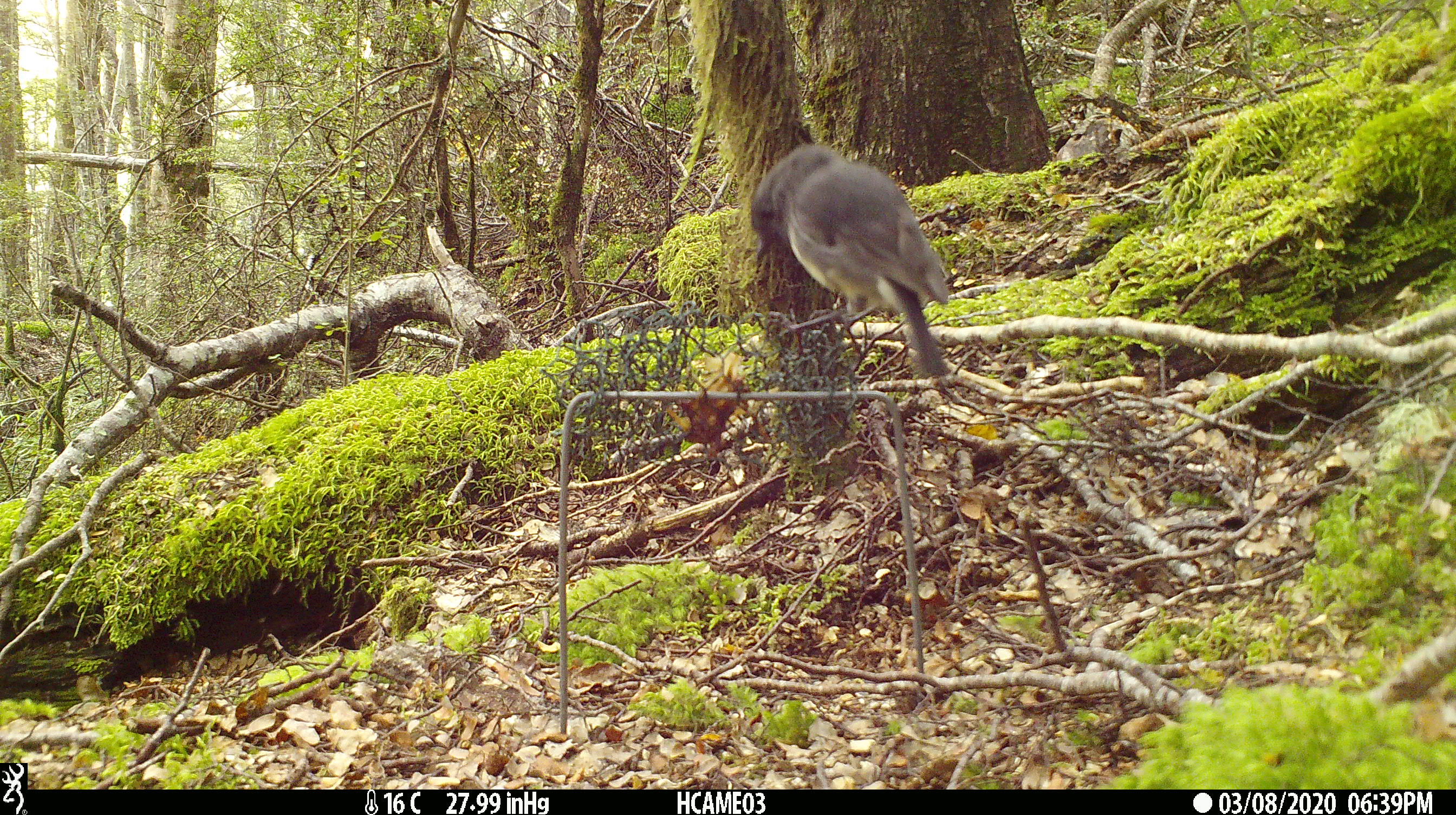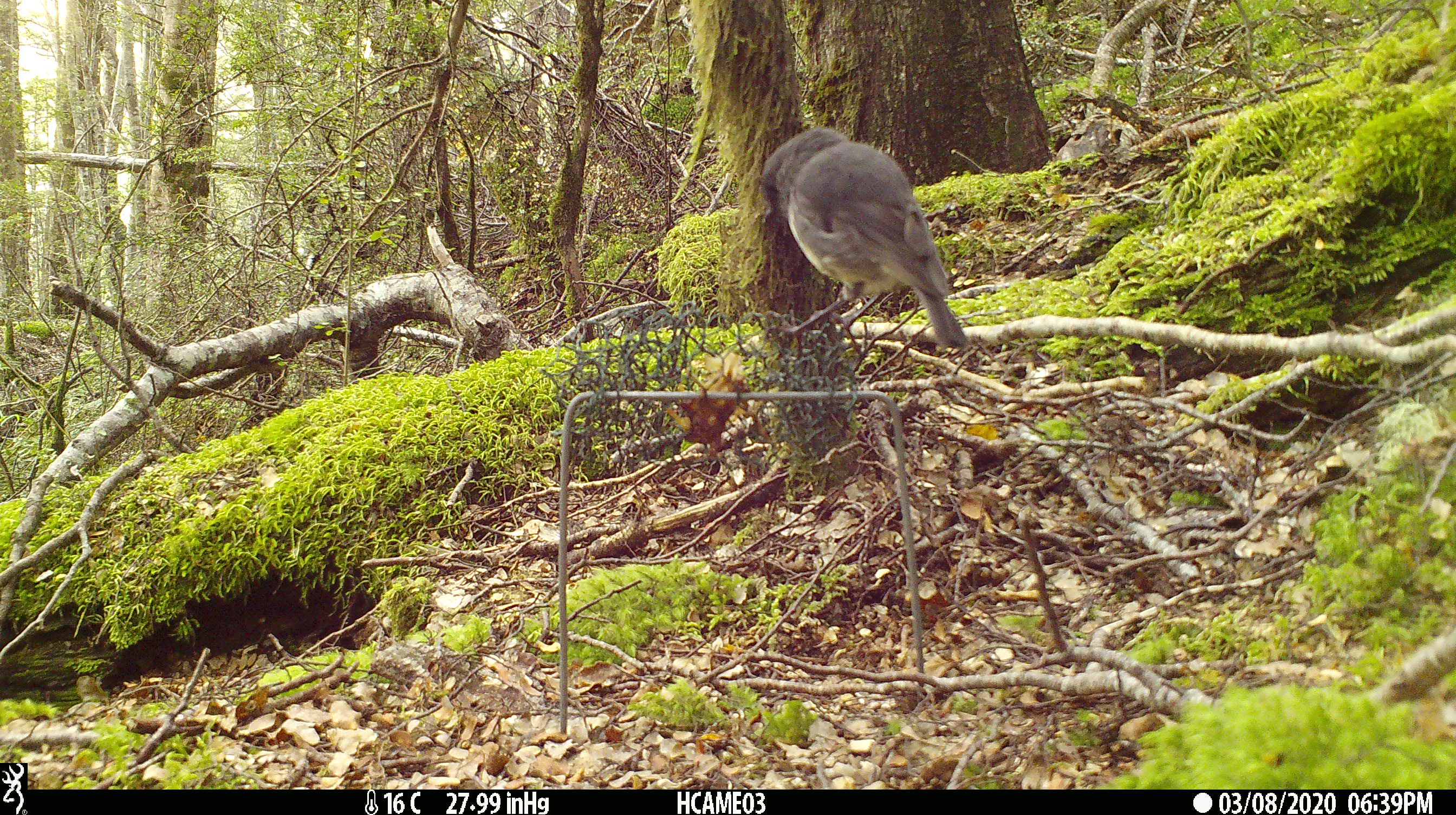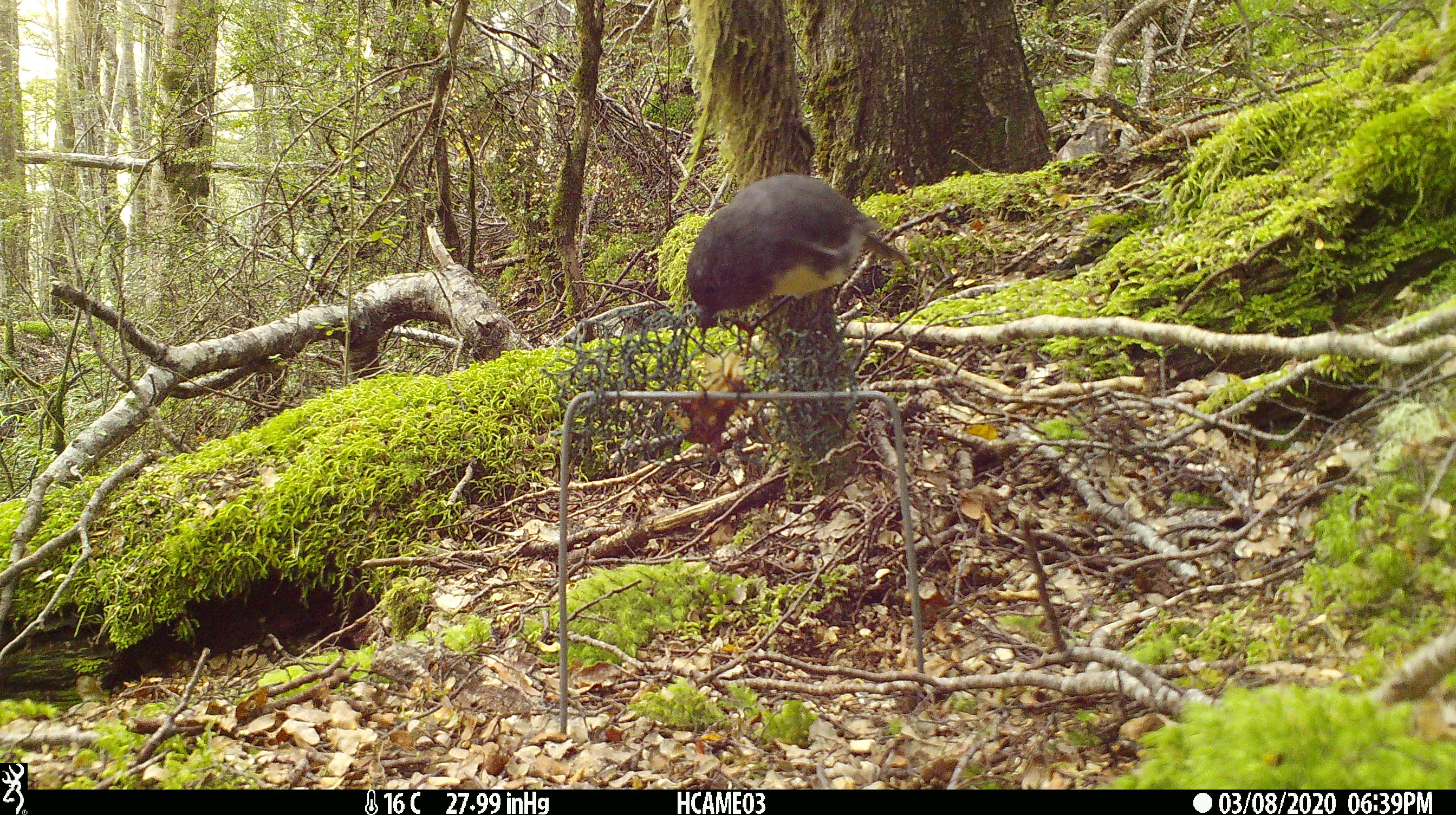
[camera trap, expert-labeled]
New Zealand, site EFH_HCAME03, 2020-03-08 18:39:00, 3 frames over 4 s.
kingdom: Animalia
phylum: Chordata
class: Aves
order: Passeriformes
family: Petroicidae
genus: Petroica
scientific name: Petroica australis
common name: new zealand robin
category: robin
Robin (new zealand robin) (Petroica australis).